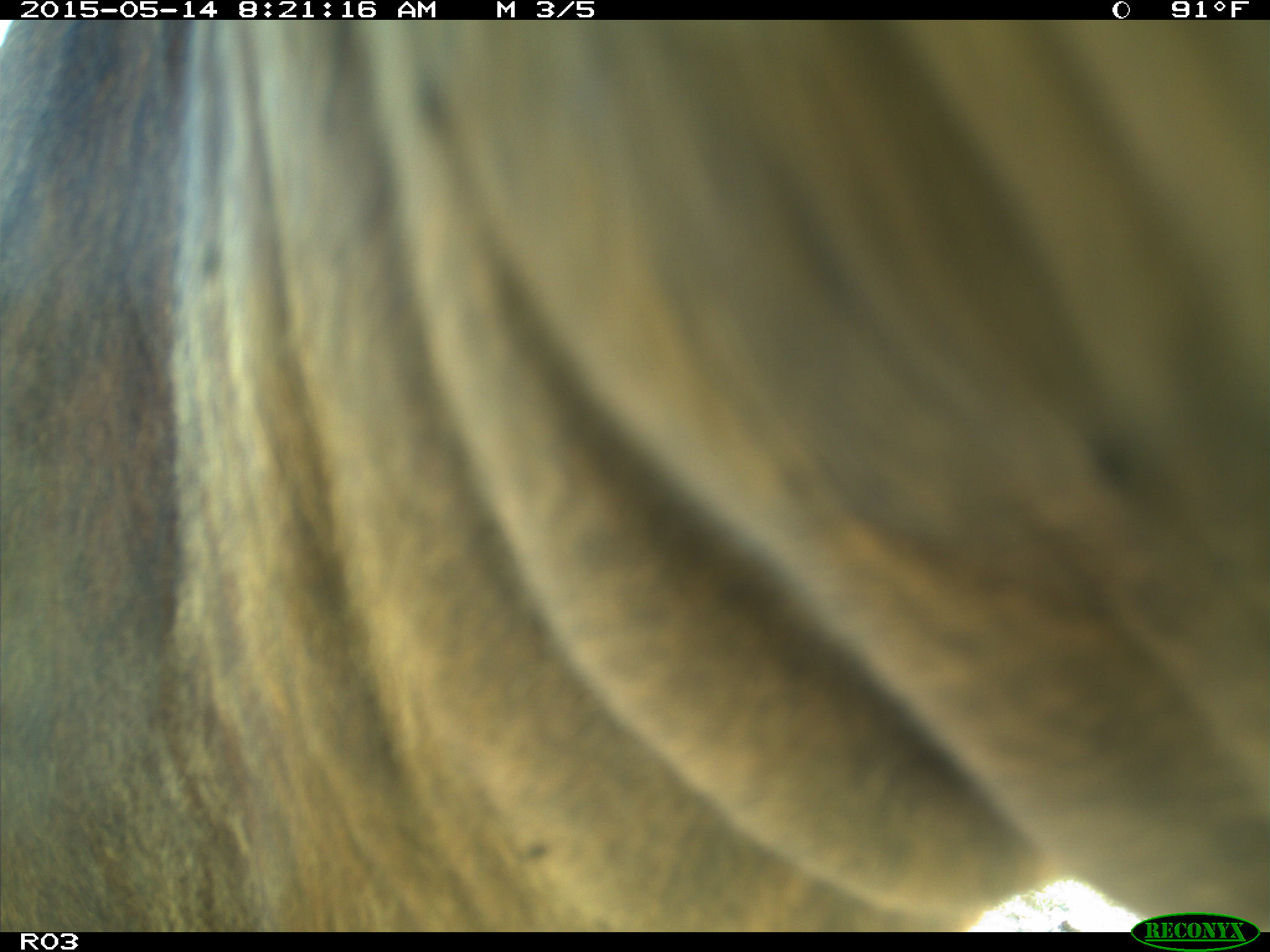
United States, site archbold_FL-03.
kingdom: Animalia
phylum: Chordata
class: Mammalia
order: Artiodactyla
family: Bovidae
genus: Bos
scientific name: Bos taurus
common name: domestic cow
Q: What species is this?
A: Bos taurus (domestic cow).